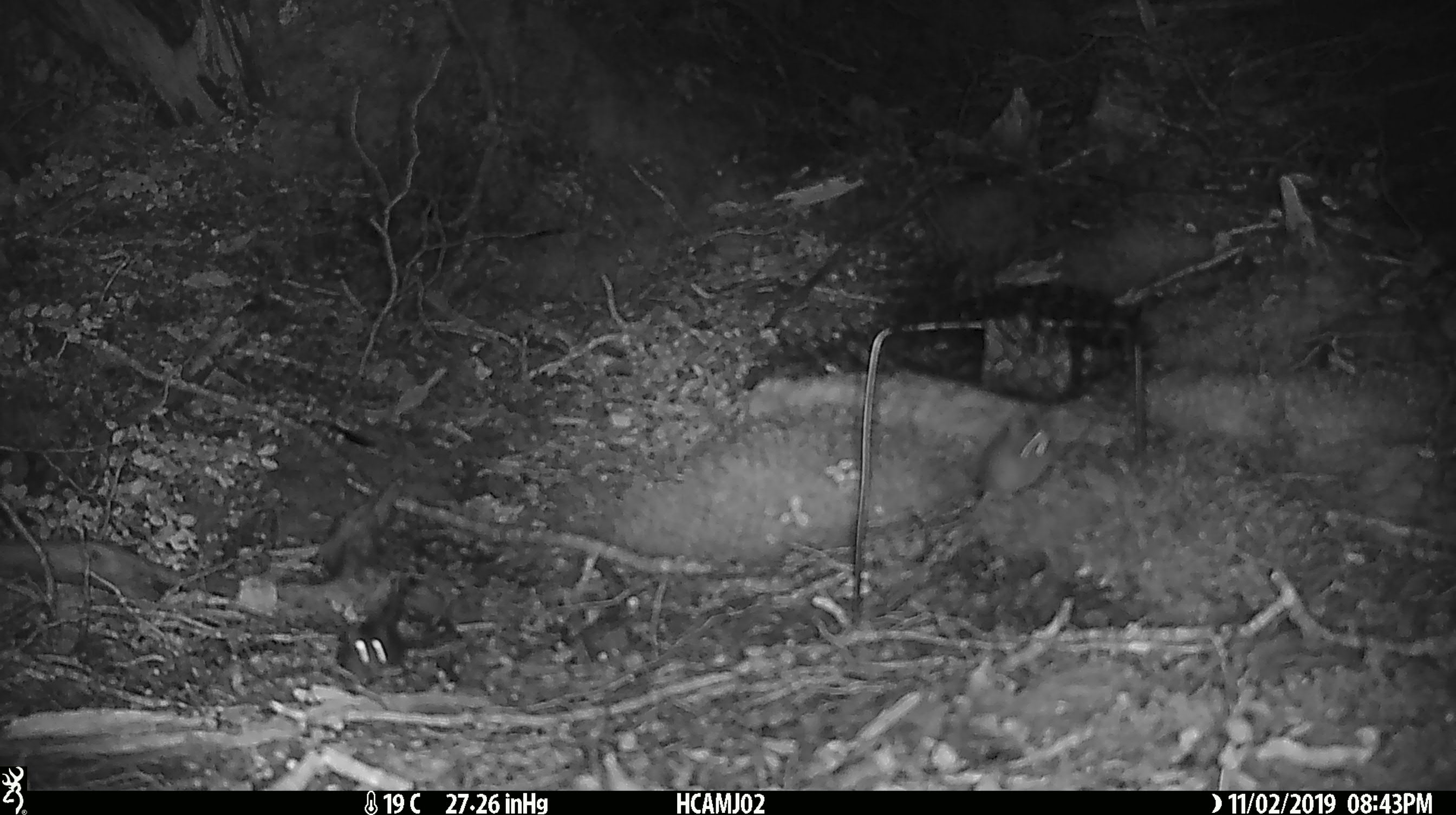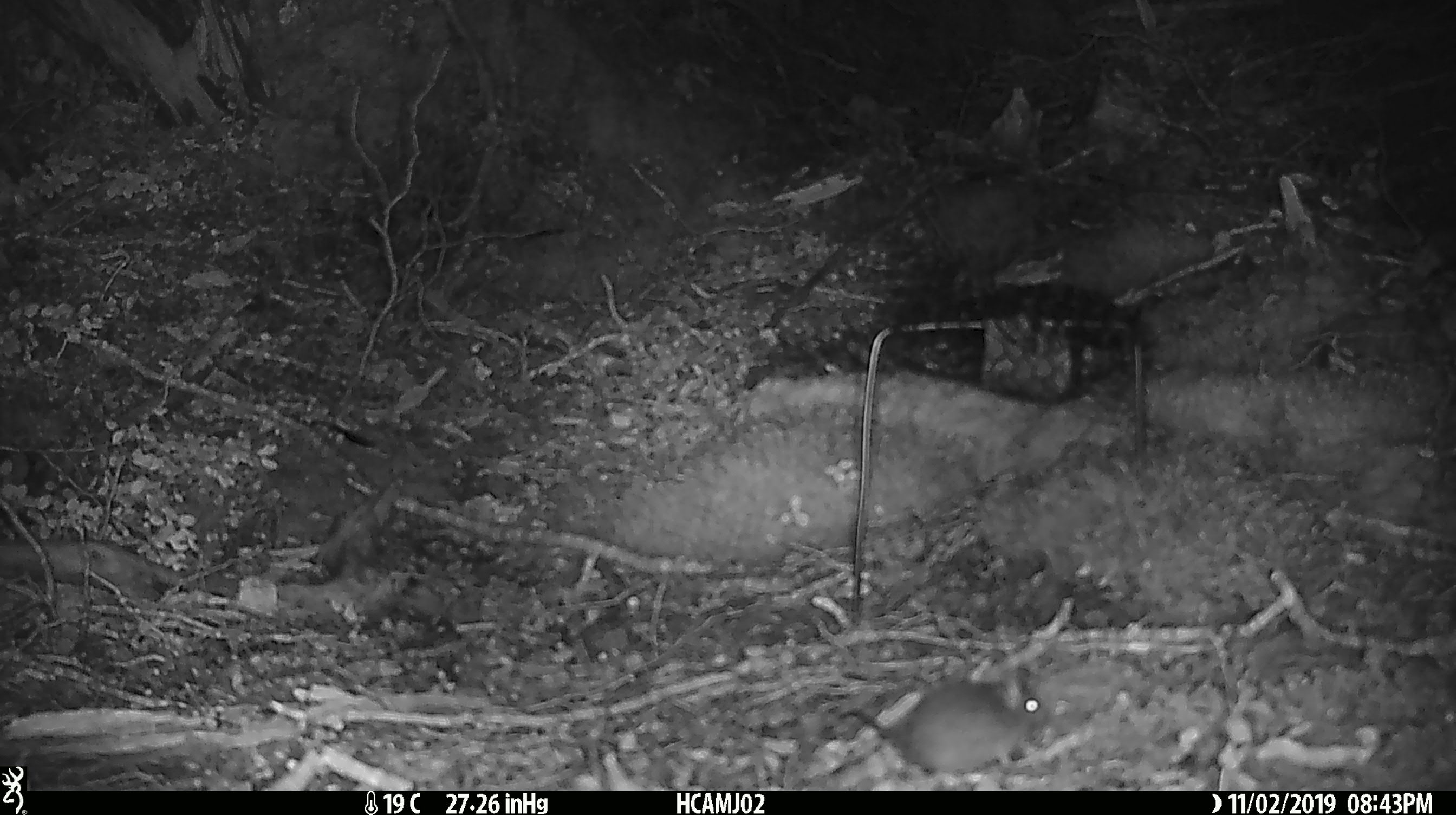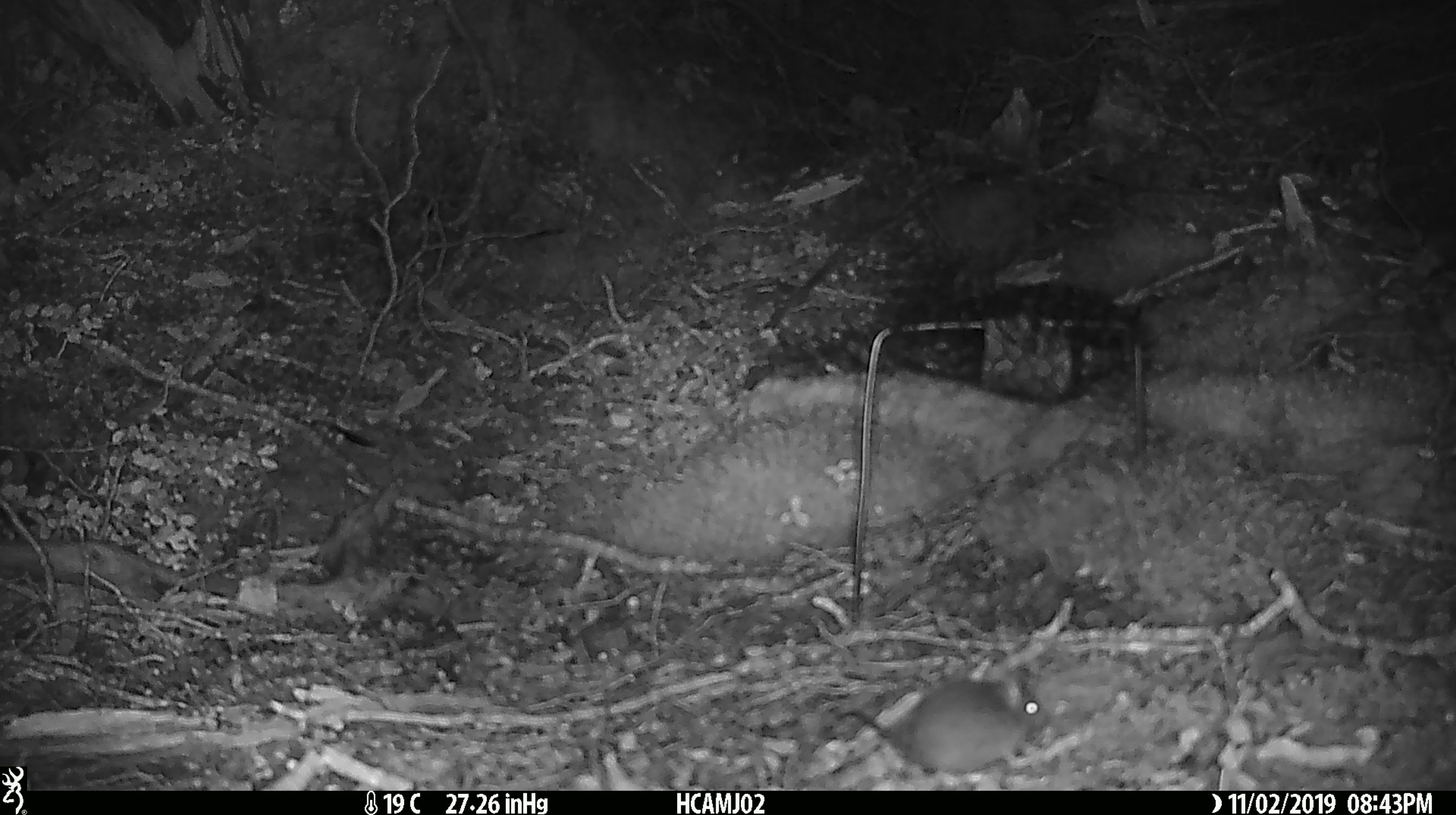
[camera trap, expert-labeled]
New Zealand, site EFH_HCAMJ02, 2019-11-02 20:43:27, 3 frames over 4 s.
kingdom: Animalia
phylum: Chordata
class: Mammalia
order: Rodentia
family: Muridae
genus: Mus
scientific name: Mus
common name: mouse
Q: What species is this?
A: Mouse (Mus).